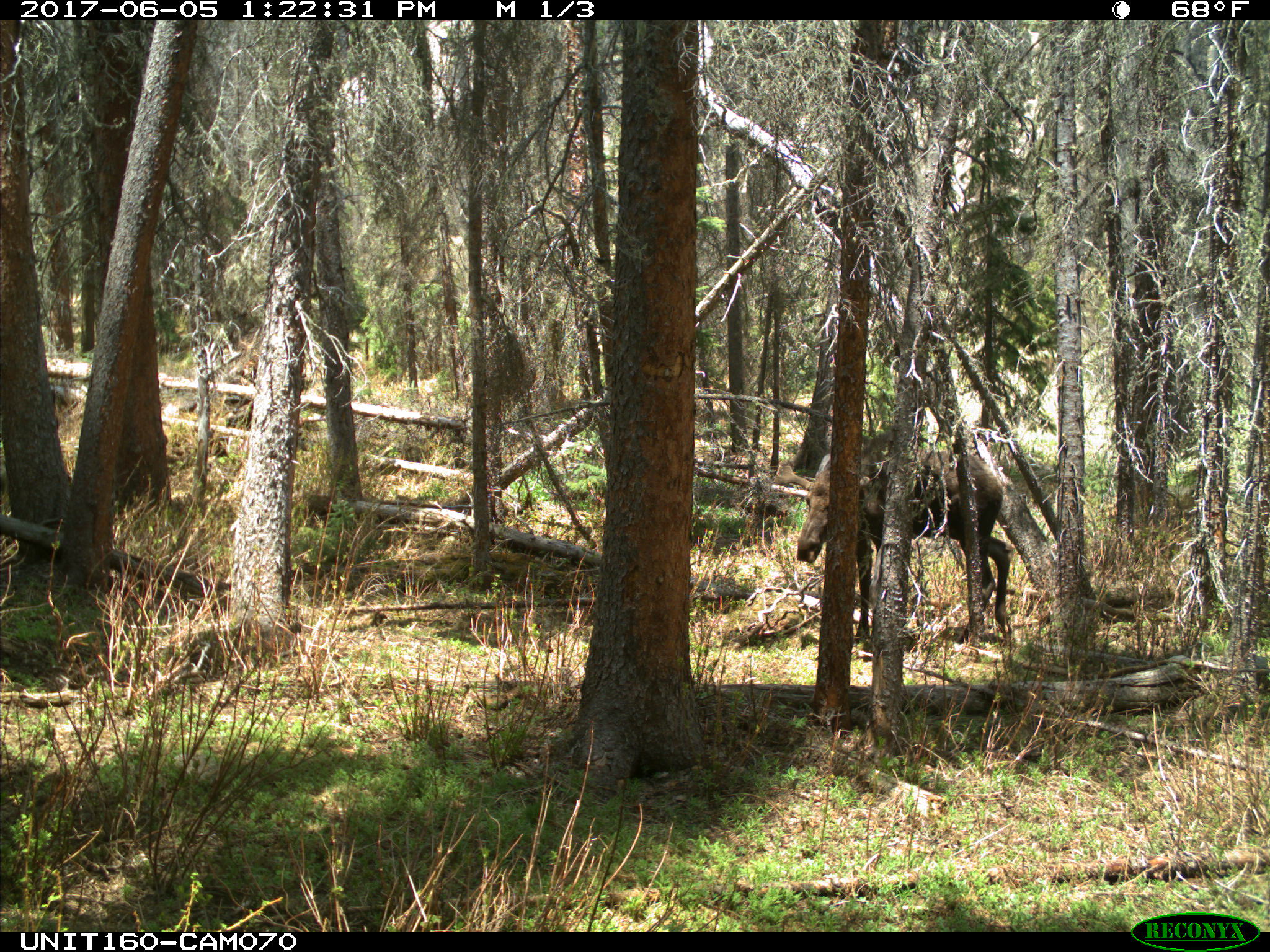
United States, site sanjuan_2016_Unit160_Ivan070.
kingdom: Animalia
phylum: Chordata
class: Mammalia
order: Artiodactyla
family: Cervidae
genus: Alces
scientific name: Alces alces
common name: moose